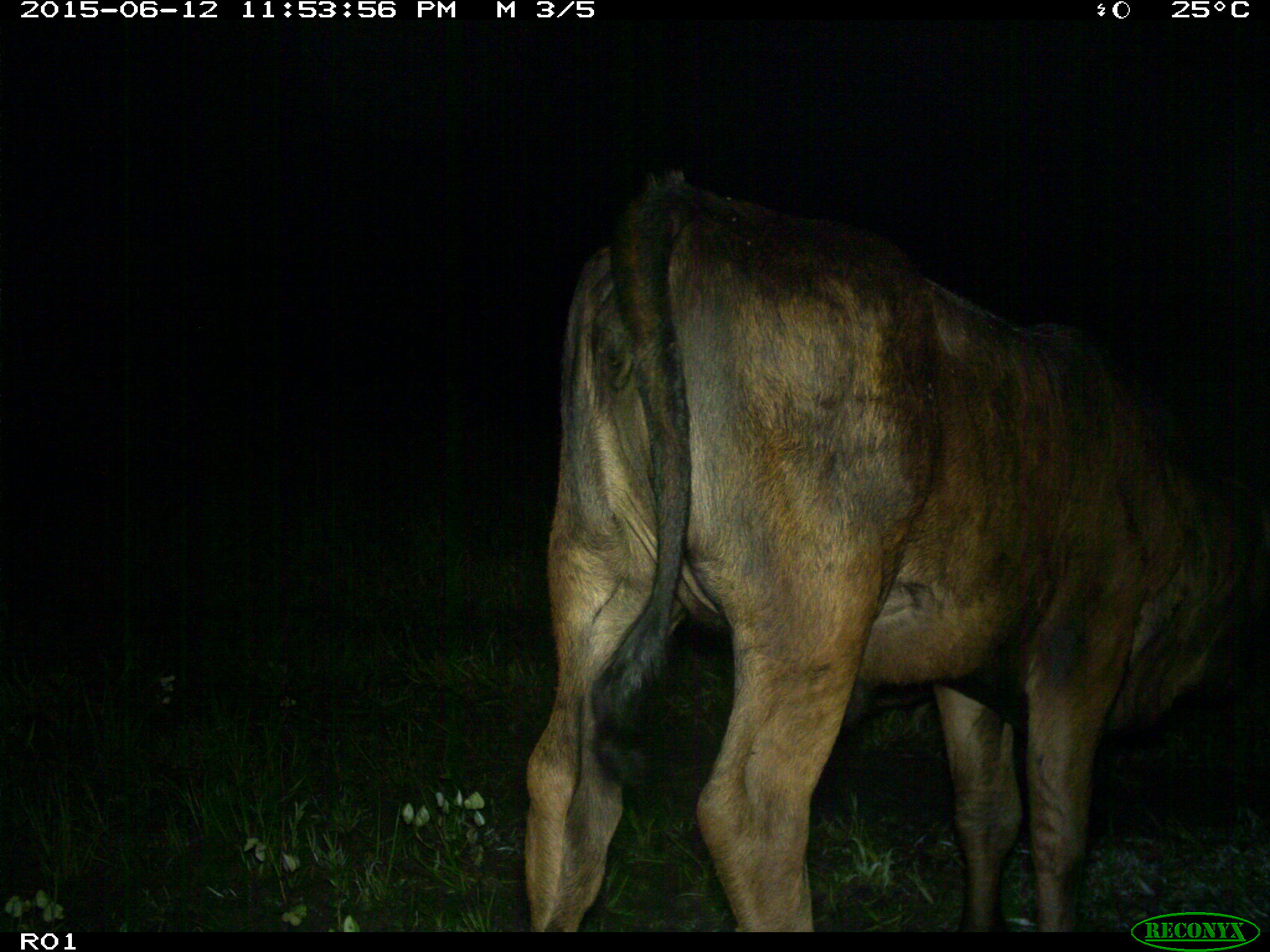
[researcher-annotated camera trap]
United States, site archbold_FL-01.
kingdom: Animalia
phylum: Chordata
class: Mammalia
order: Artiodactyla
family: Bovidae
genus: Bos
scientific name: Bos taurus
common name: domestic cow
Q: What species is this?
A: Bos taurus (domestic cow).